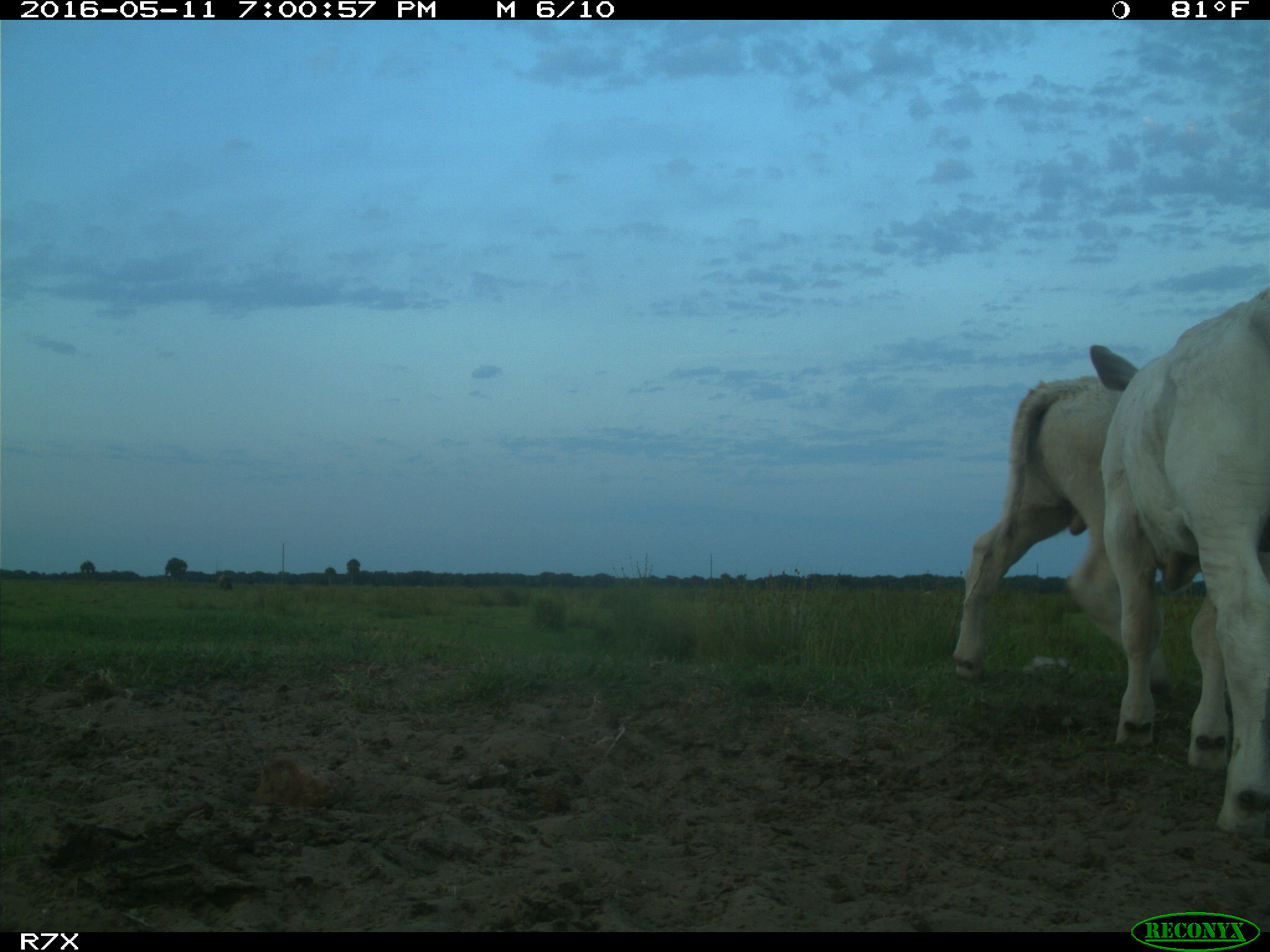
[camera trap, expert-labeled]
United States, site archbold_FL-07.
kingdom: Animalia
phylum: Chordata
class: Mammalia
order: Artiodactyla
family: Bovidae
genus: Bos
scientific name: Bos taurus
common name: domestic cow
Bos taurus (domestic cow).